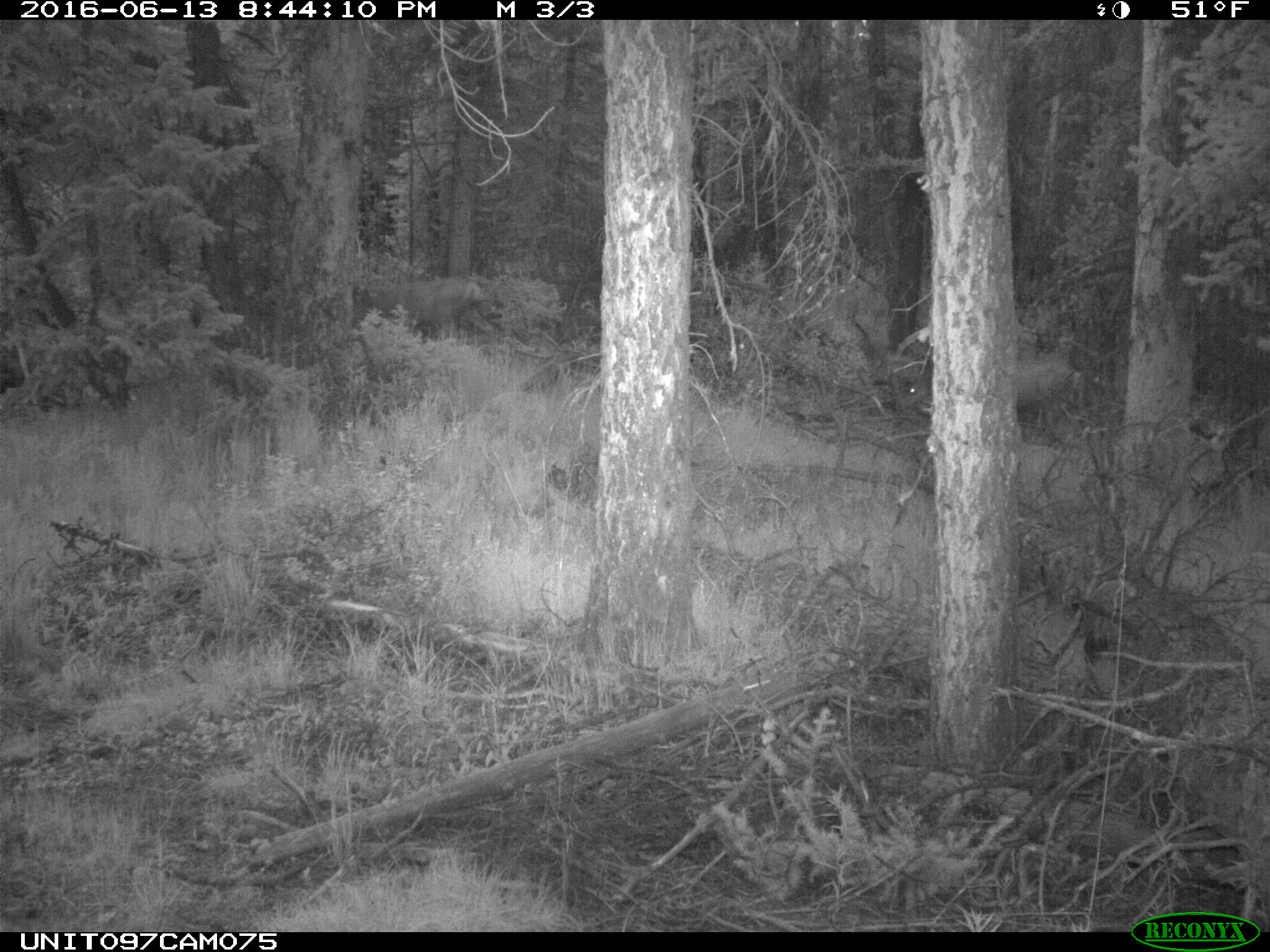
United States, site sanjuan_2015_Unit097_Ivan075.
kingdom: Animalia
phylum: Chordata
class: Mammalia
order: Artiodactyla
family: Cervidae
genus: Odocoileus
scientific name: Odocoileus hemionus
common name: mule deer